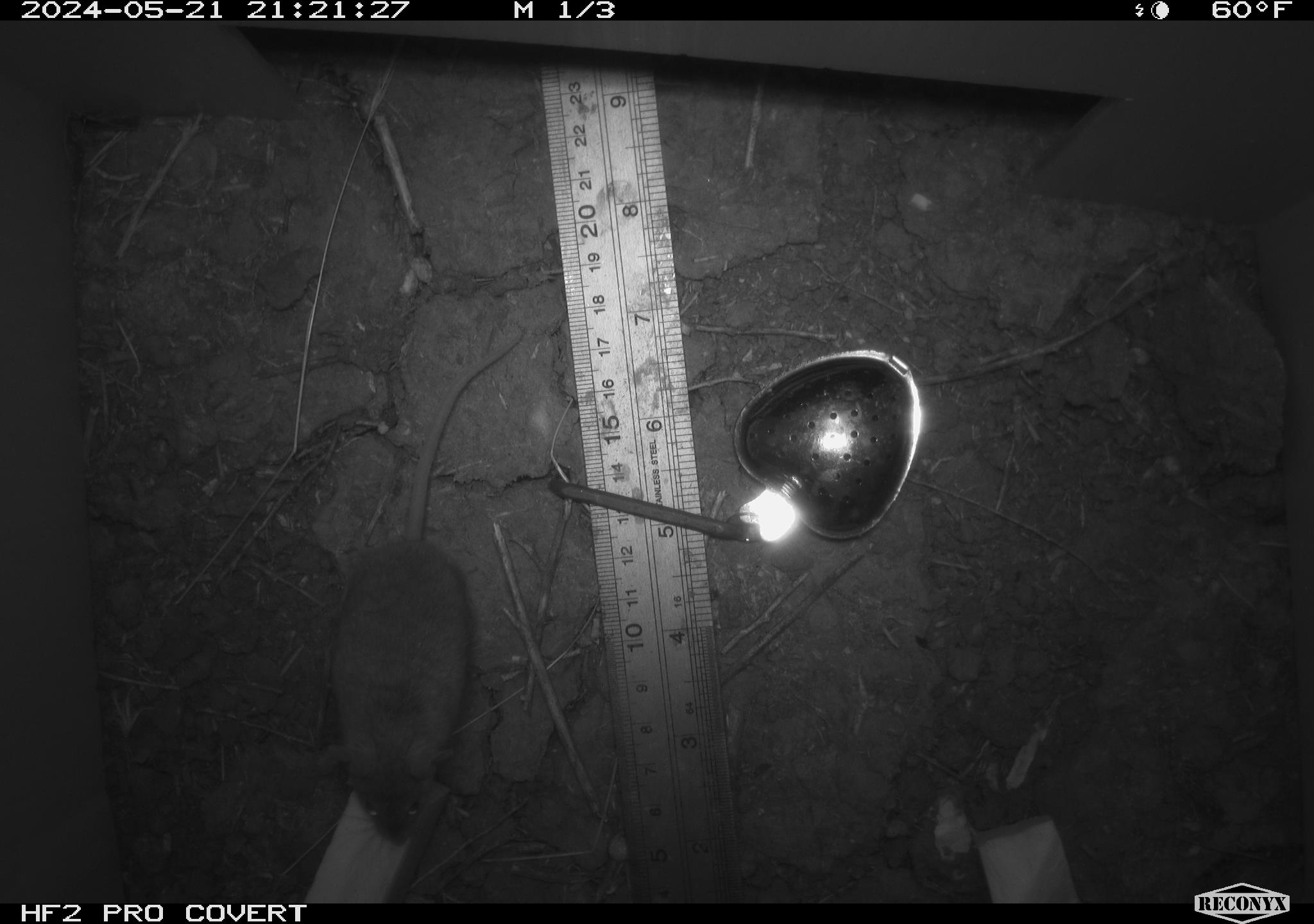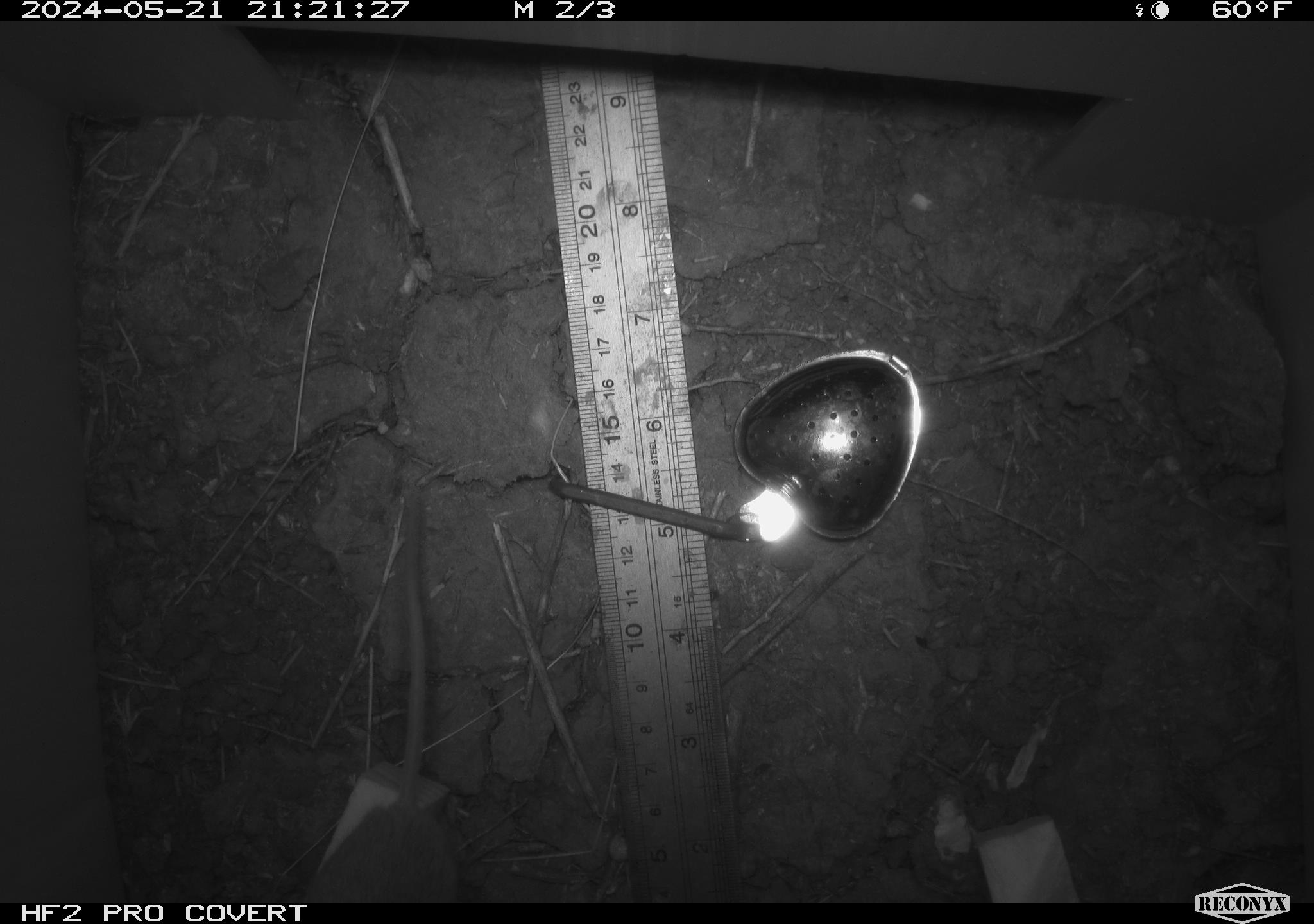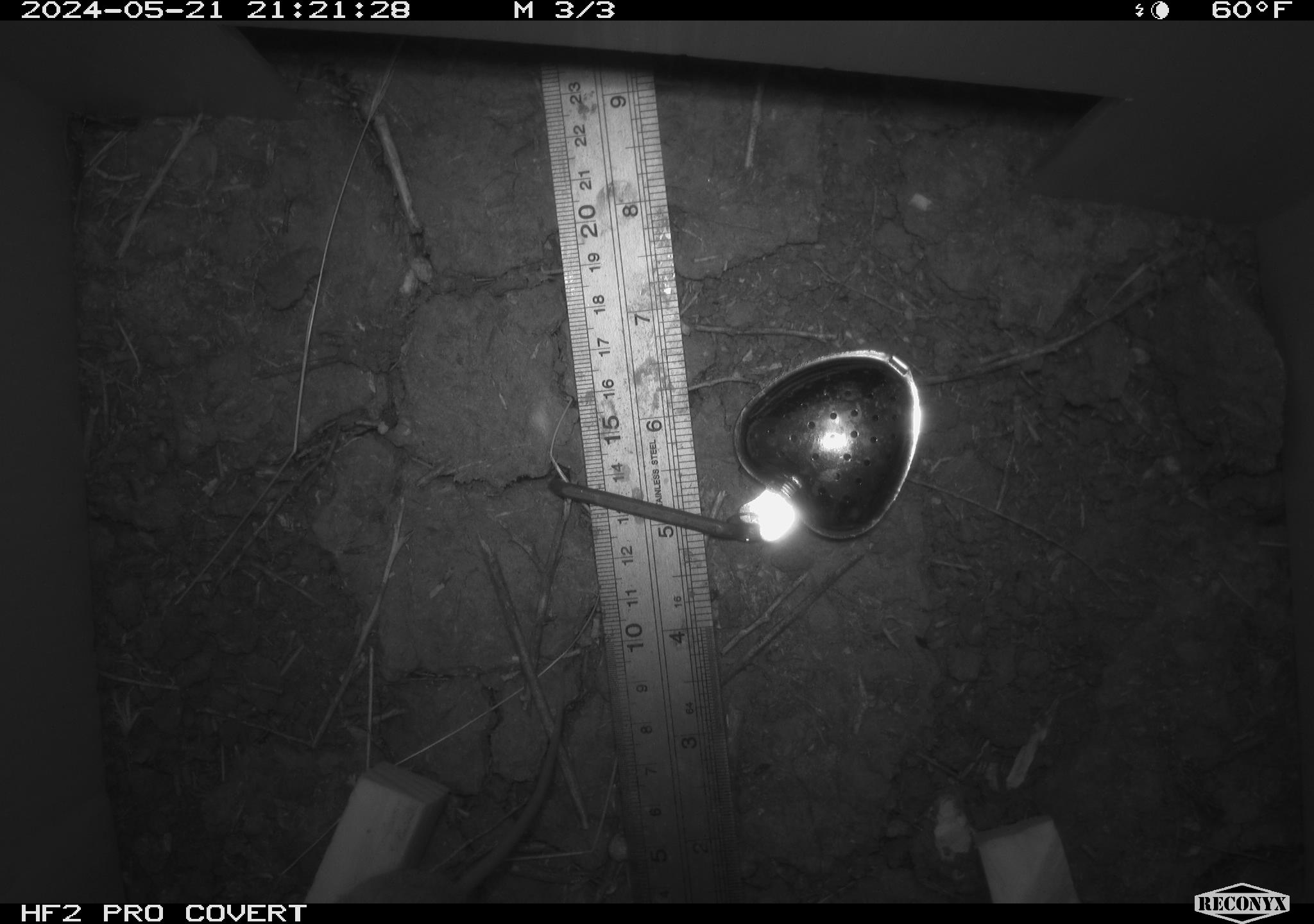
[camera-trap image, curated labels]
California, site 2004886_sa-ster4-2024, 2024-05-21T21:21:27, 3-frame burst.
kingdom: Animalia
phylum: Chordata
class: Mammalia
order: Rodentia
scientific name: Rodentia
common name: mouse species